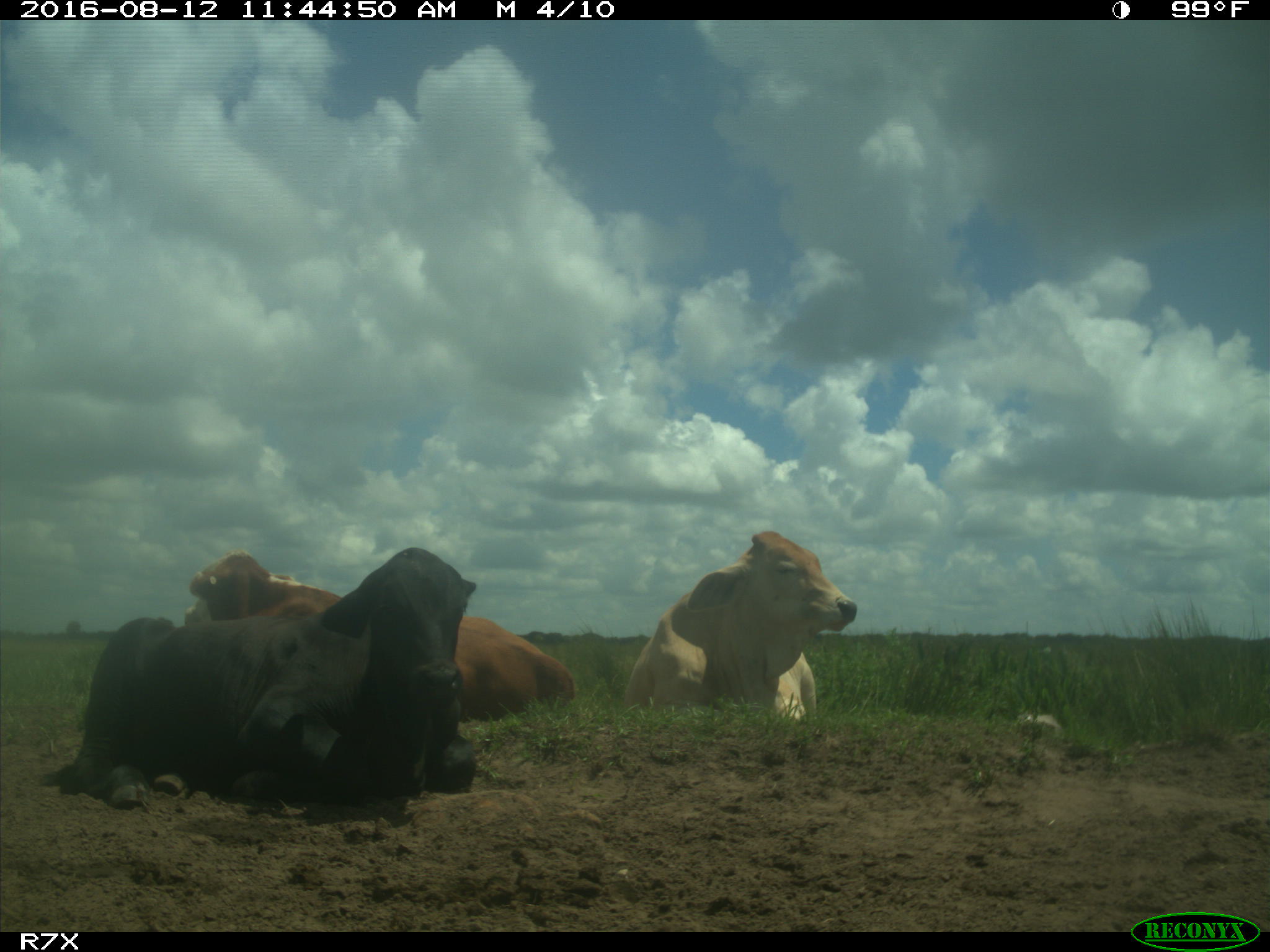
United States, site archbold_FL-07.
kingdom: Animalia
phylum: Chordata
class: Mammalia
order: Artiodactyla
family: Bovidae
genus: Bos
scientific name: Bos taurus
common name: domestic cow